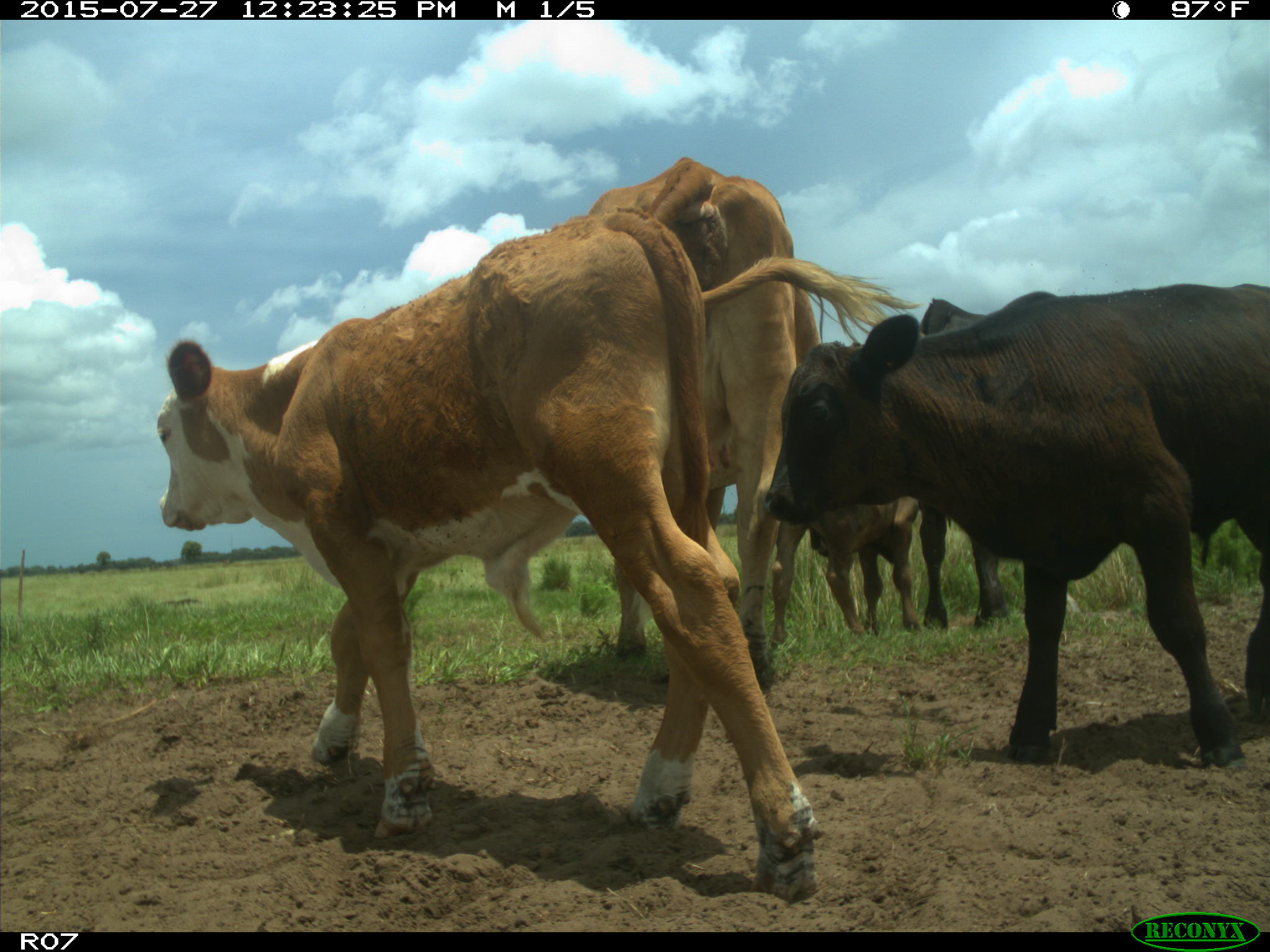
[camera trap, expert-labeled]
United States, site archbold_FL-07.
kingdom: Animalia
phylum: Chordata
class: Mammalia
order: Artiodactyla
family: Bovidae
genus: Bos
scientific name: Bos taurus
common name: domestic cow